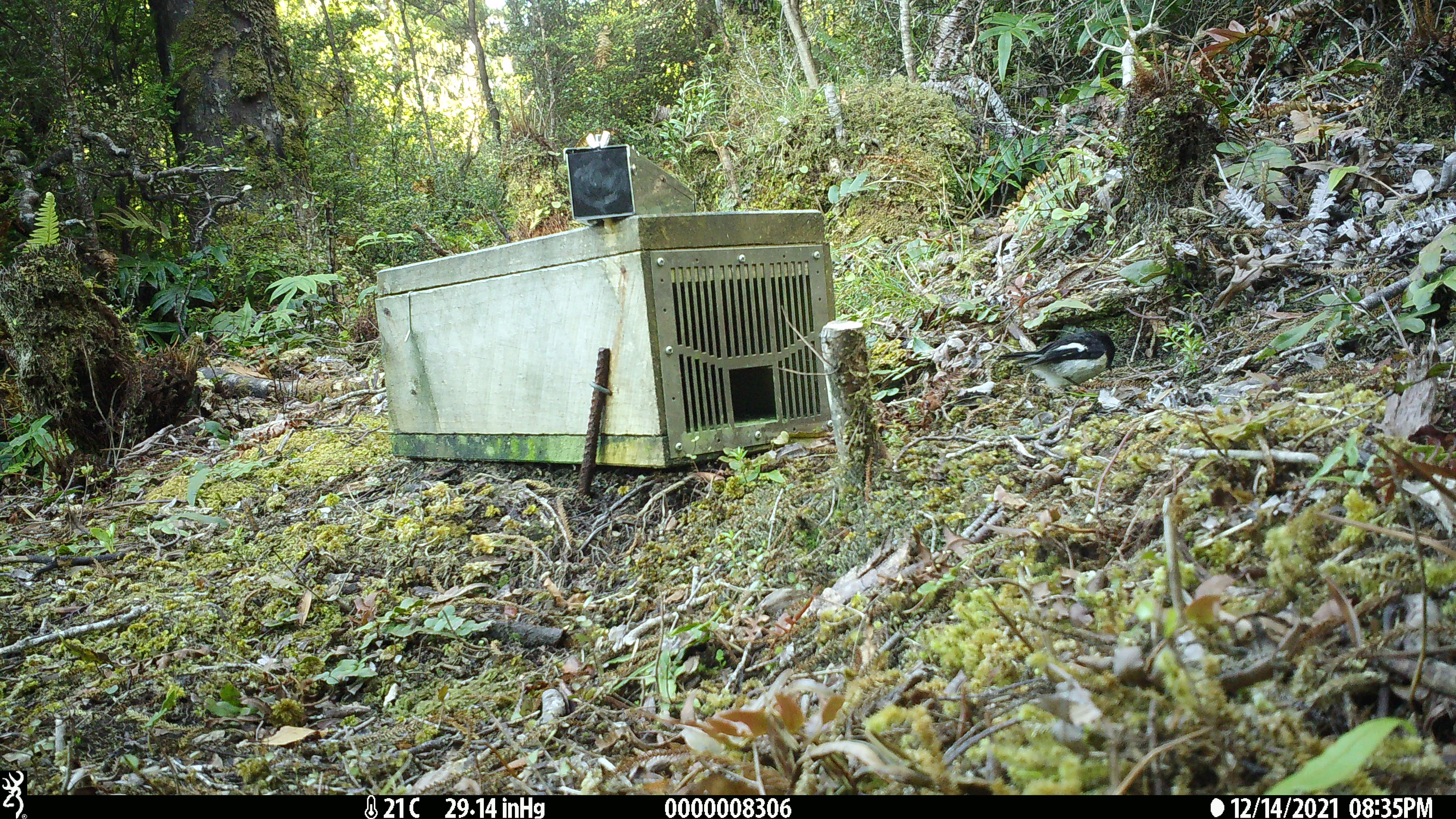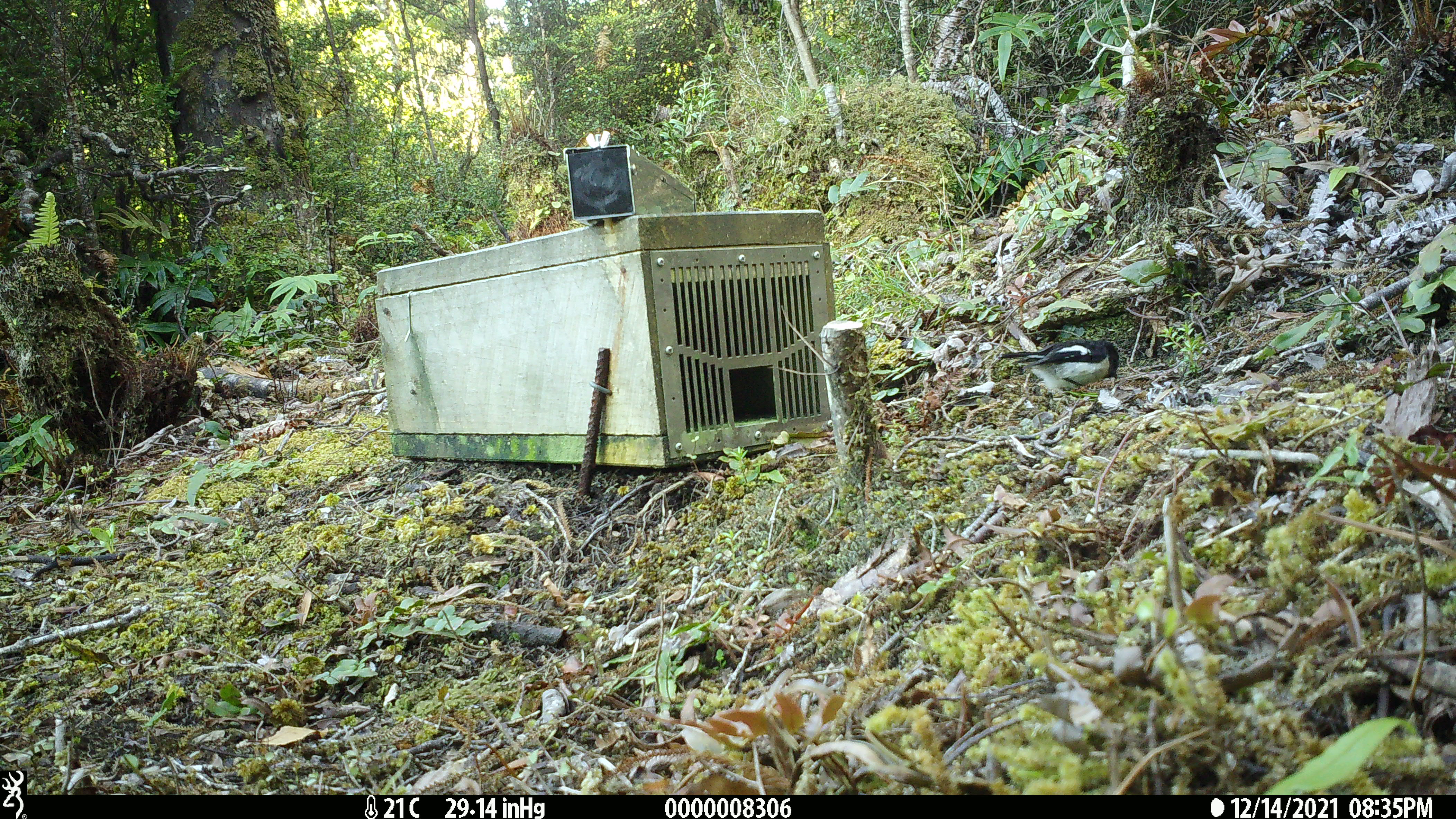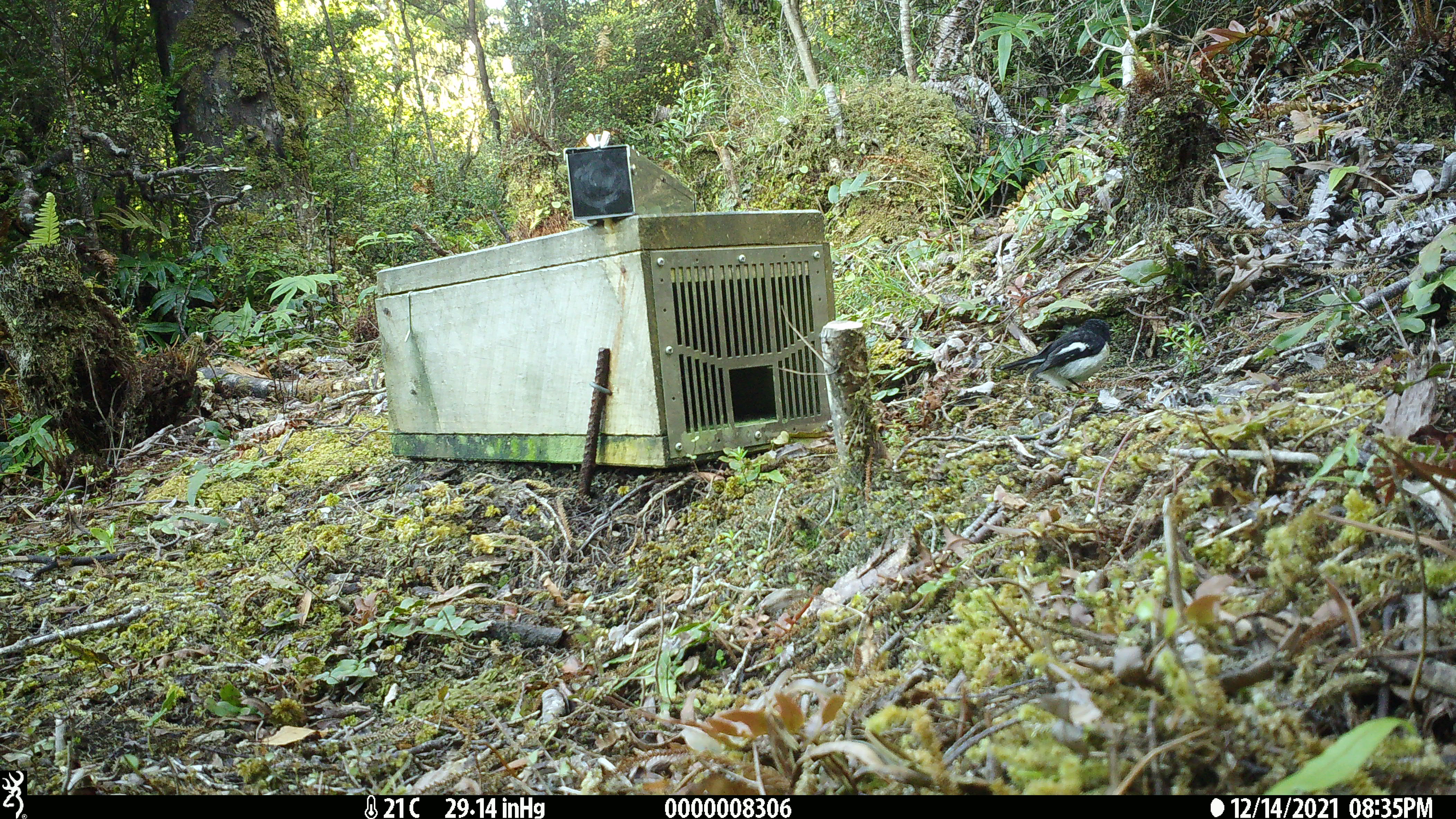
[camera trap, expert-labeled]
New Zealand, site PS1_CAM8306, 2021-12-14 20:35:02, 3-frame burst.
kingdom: Animalia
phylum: Chordata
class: Aves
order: Passeriformes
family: Petroicidae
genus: Petroica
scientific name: Petroica macrocephala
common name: tomtit